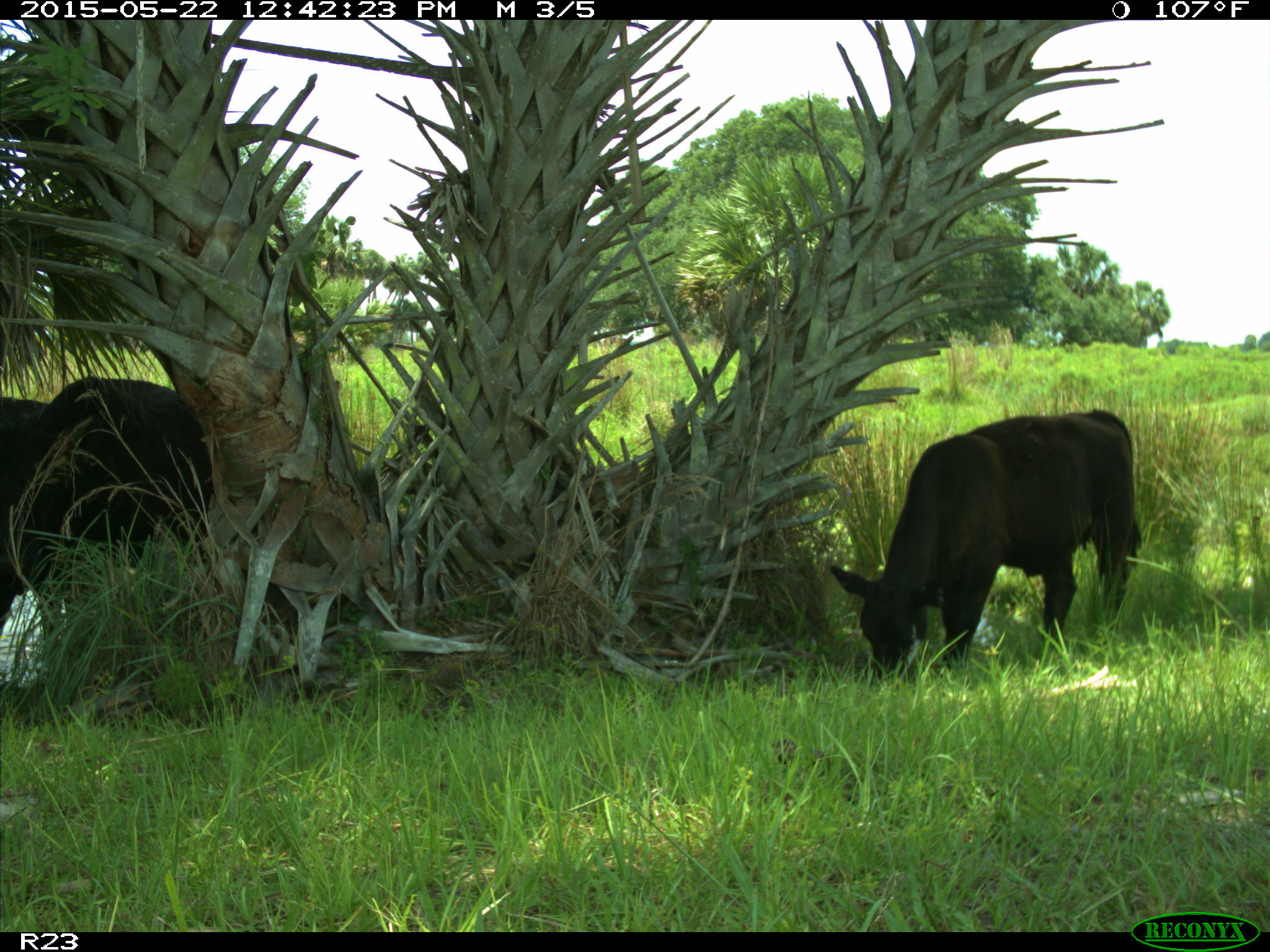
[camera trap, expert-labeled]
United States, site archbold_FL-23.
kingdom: Animalia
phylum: Chordata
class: Mammalia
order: Artiodactyla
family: Bovidae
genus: Bos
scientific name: Bos taurus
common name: domestic cow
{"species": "Bos taurus (domestic cow)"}